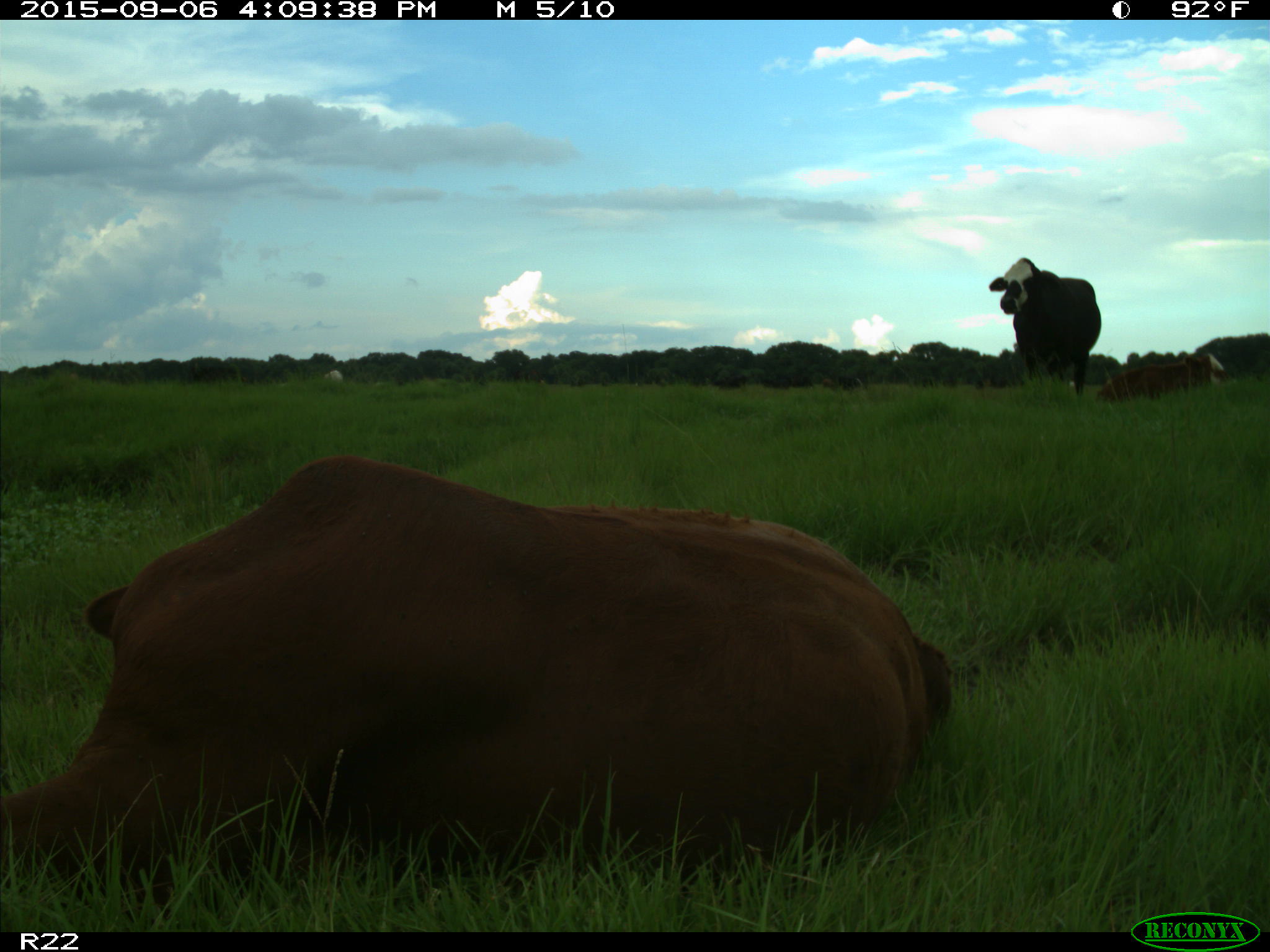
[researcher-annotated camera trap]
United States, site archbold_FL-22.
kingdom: Animalia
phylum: Chordata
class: Mammalia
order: Artiodactyla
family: Bovidae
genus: Bos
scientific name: Bos taurus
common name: domestic cow